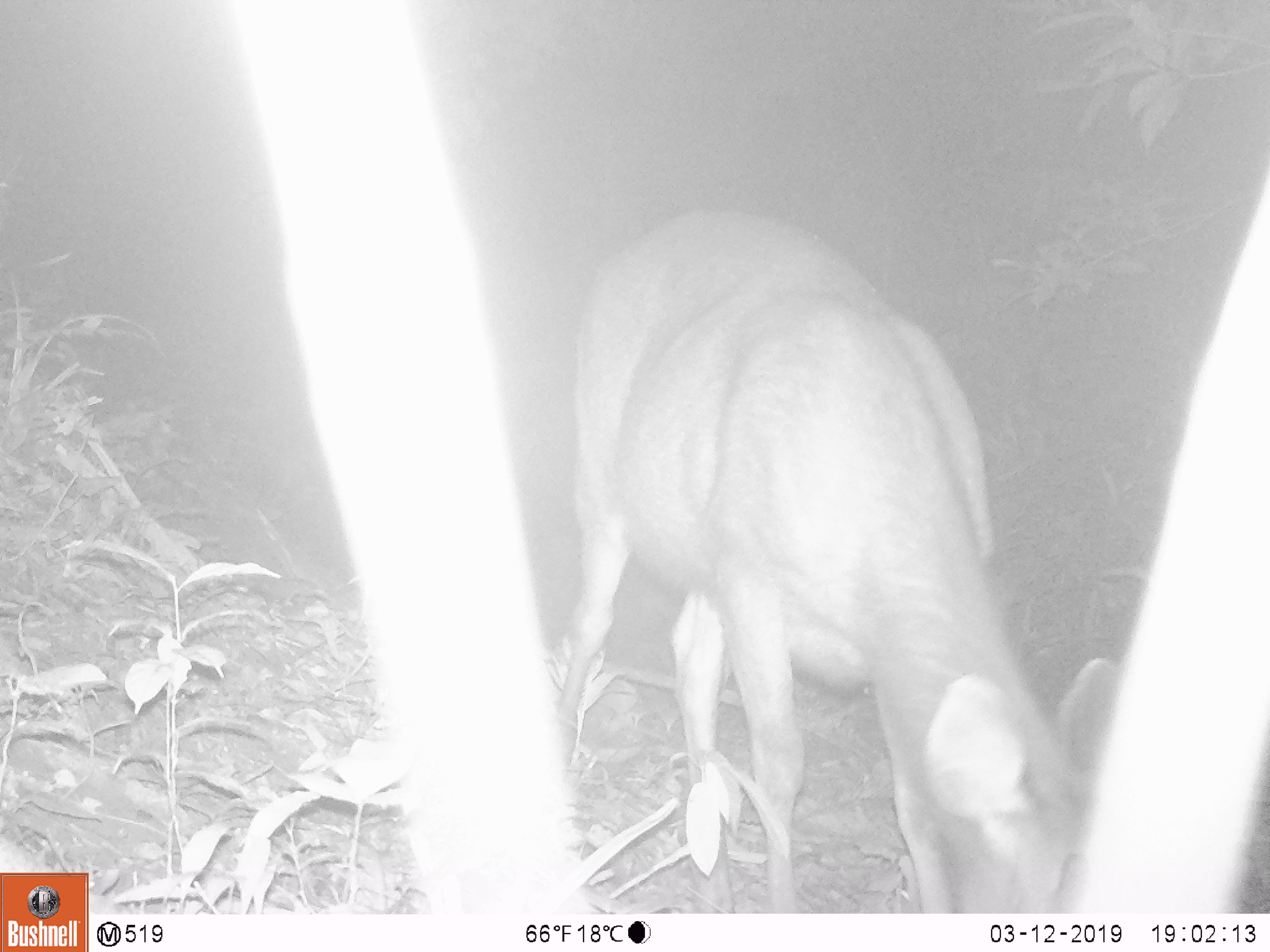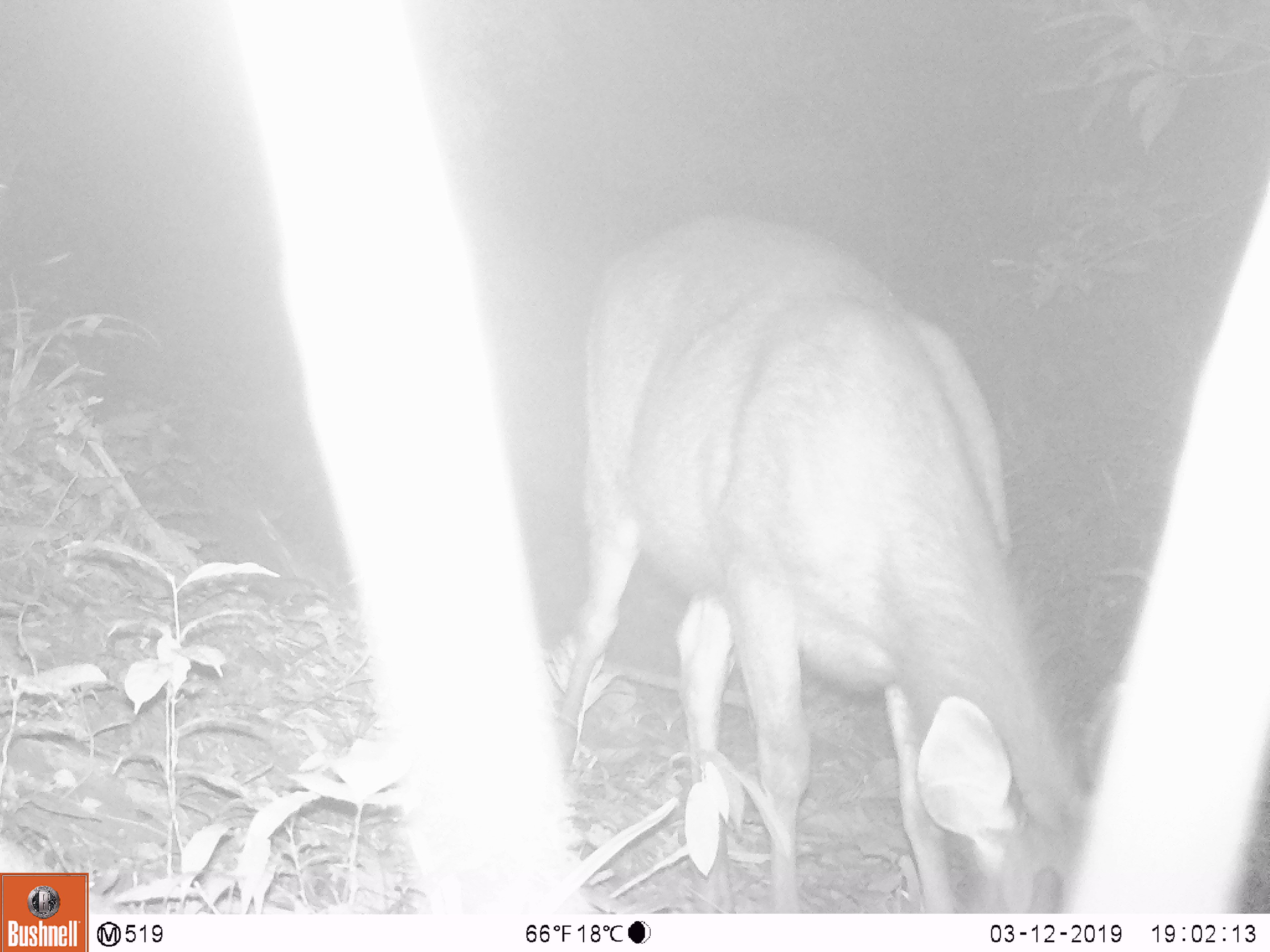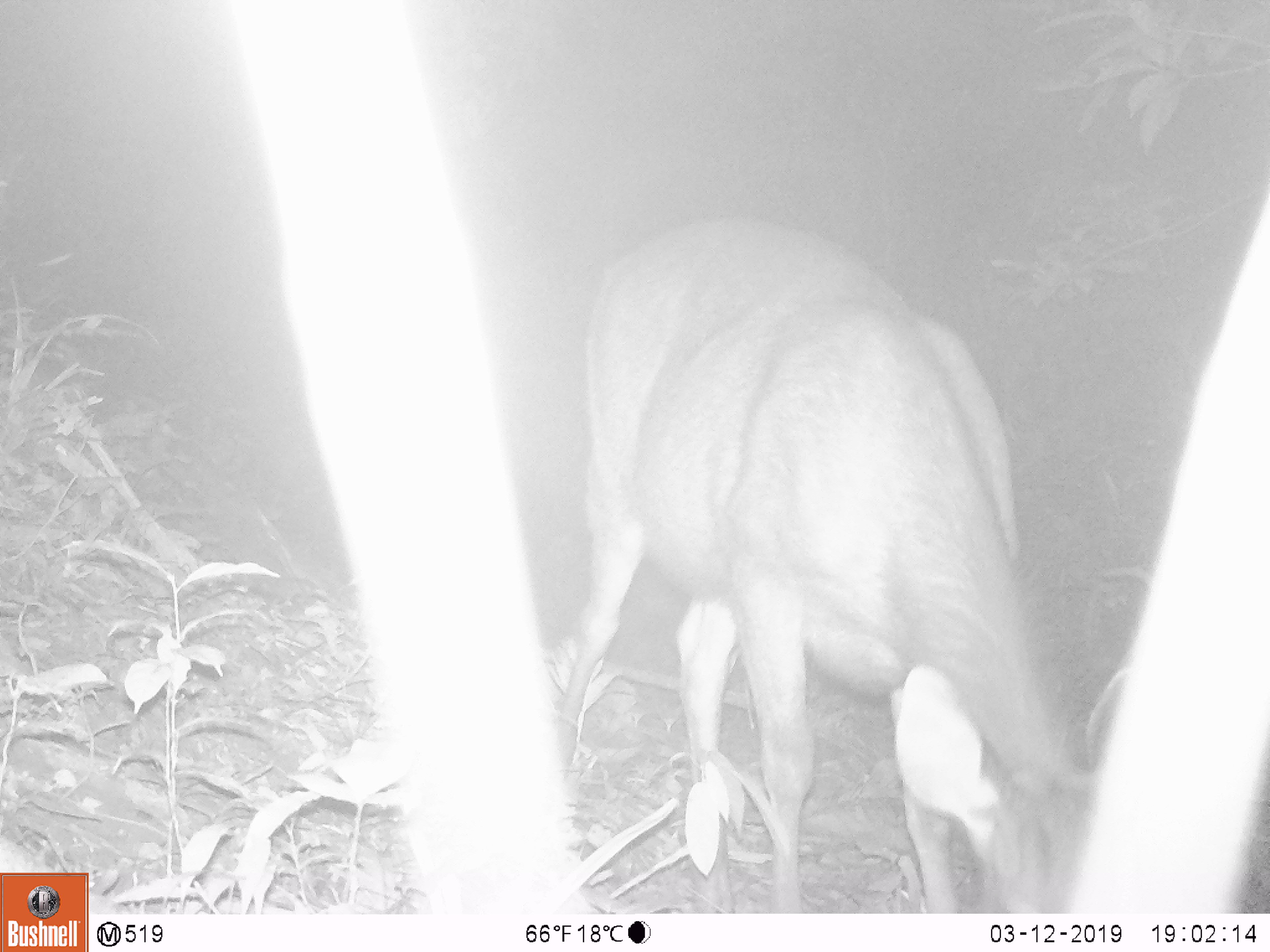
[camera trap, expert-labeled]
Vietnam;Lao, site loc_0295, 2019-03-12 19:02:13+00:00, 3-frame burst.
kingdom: Animalia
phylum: Chordata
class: Mammalia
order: Artiodactyla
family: Cervidae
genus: Rusa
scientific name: Rusa unicolor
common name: sambar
Sambar (Rusa unicolor). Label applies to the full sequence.